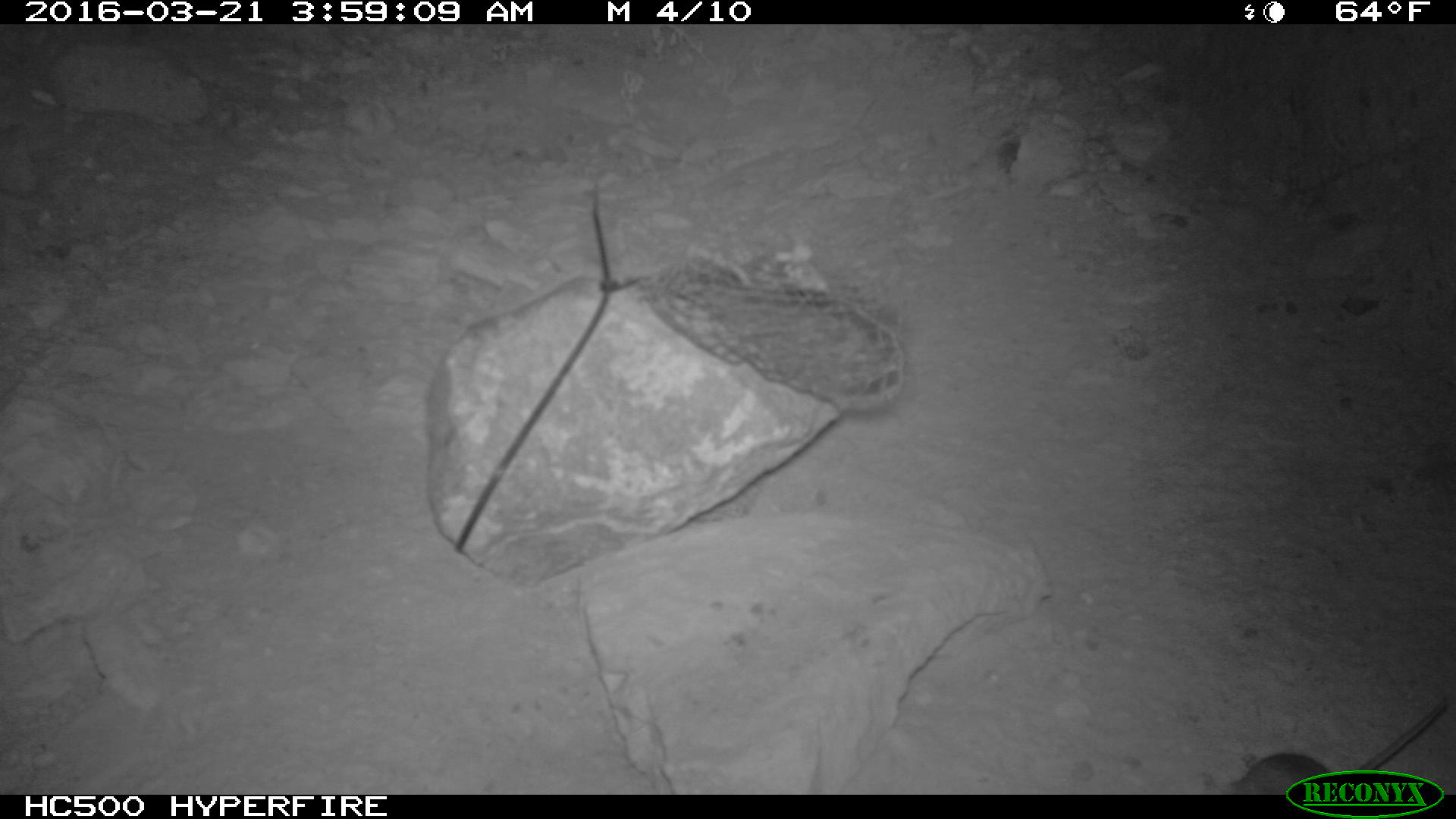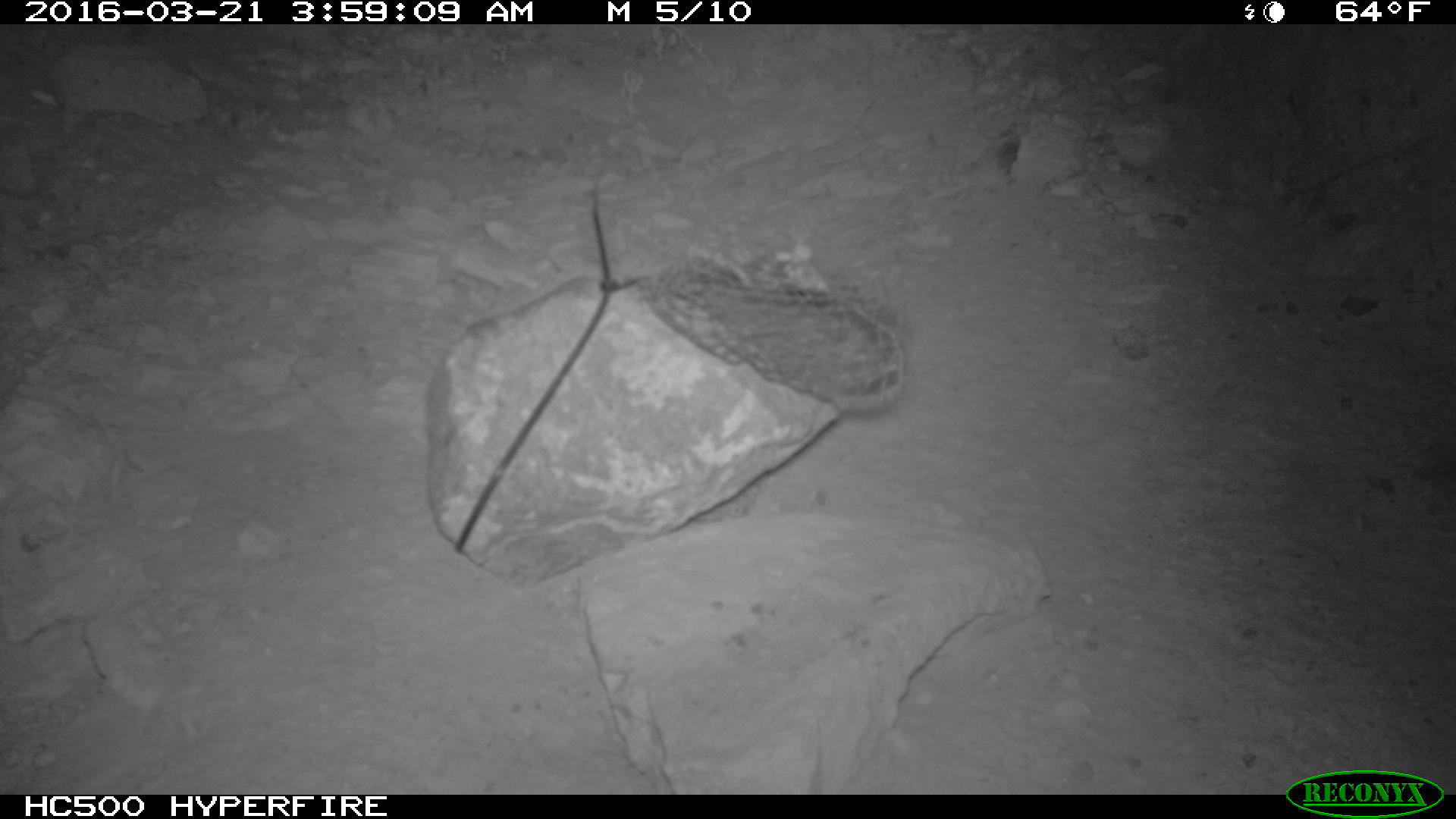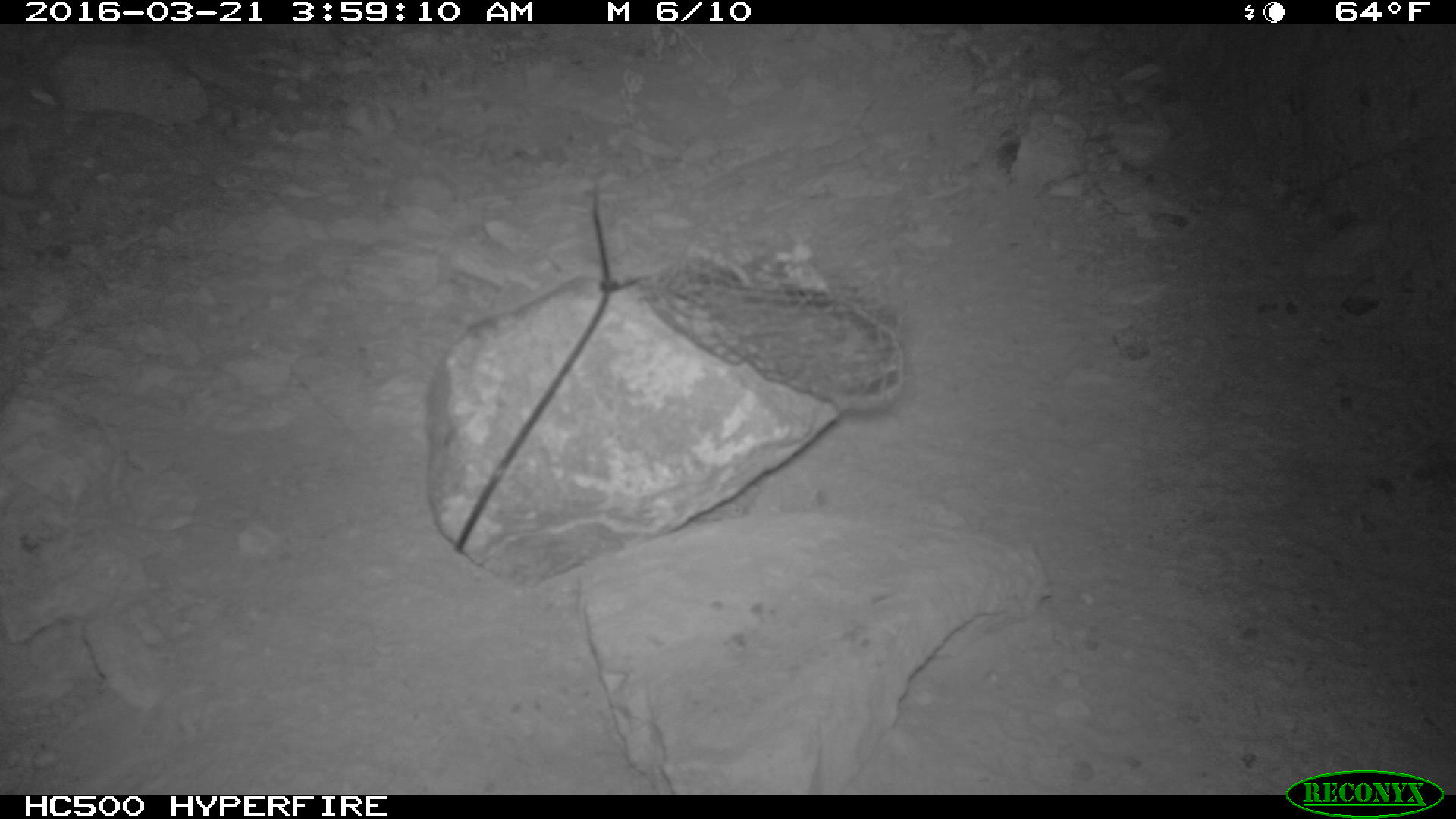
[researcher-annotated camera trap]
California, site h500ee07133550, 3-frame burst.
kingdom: Animalia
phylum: Chordata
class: Mammalia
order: Rodentia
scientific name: Rodentia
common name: rodent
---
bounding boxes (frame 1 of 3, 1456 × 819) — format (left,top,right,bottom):
rodent: (1232,695,1454,791)